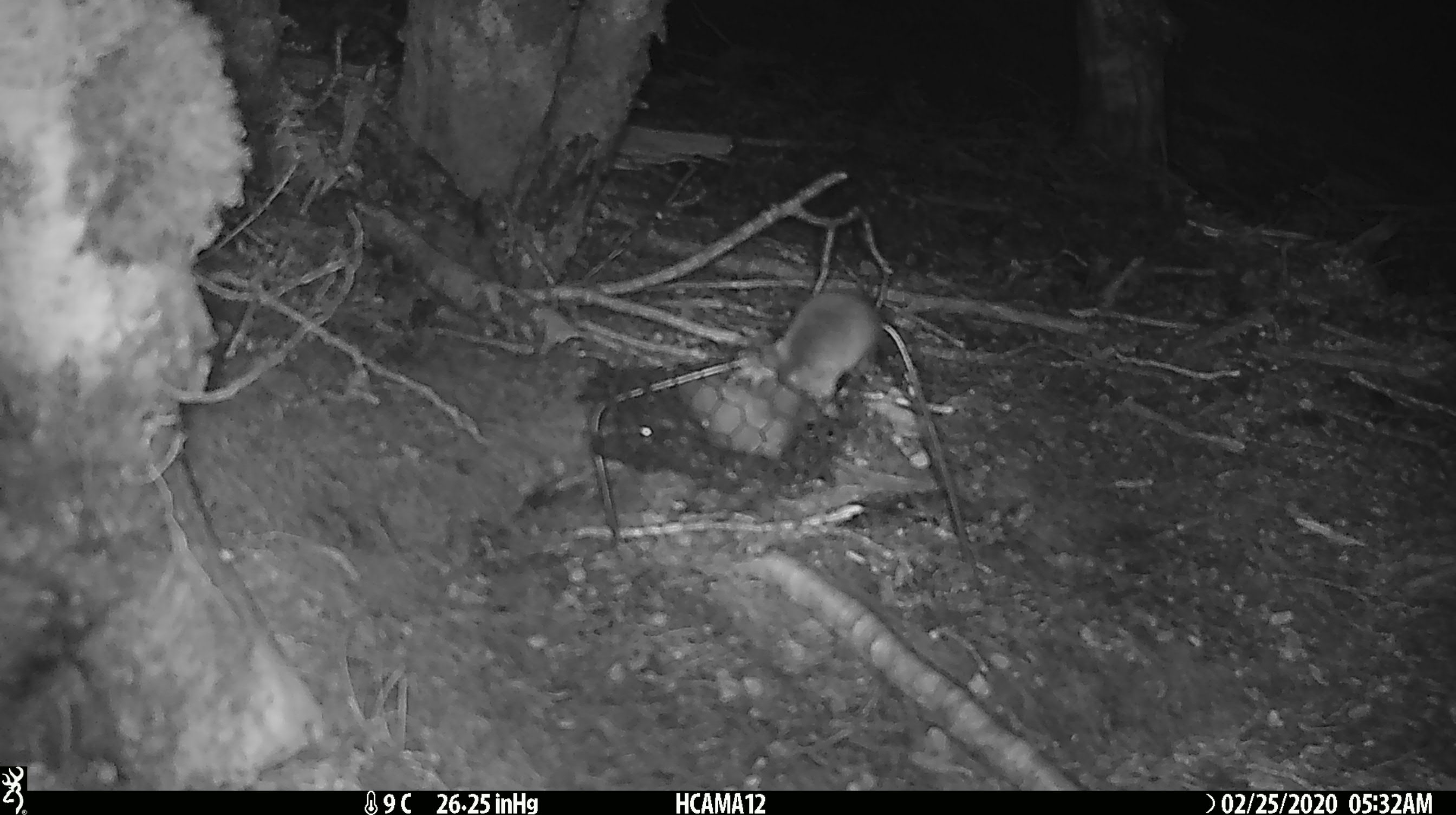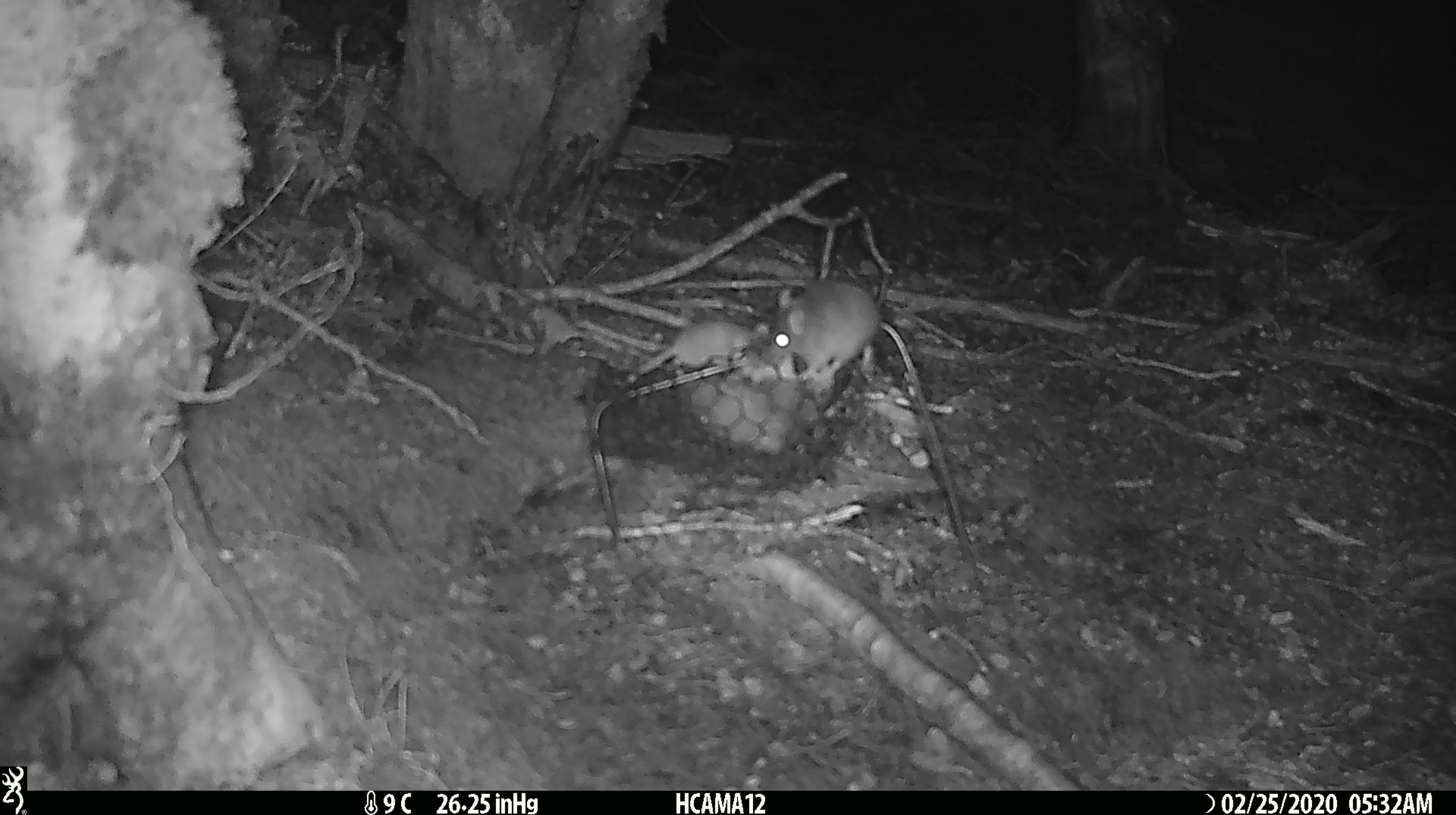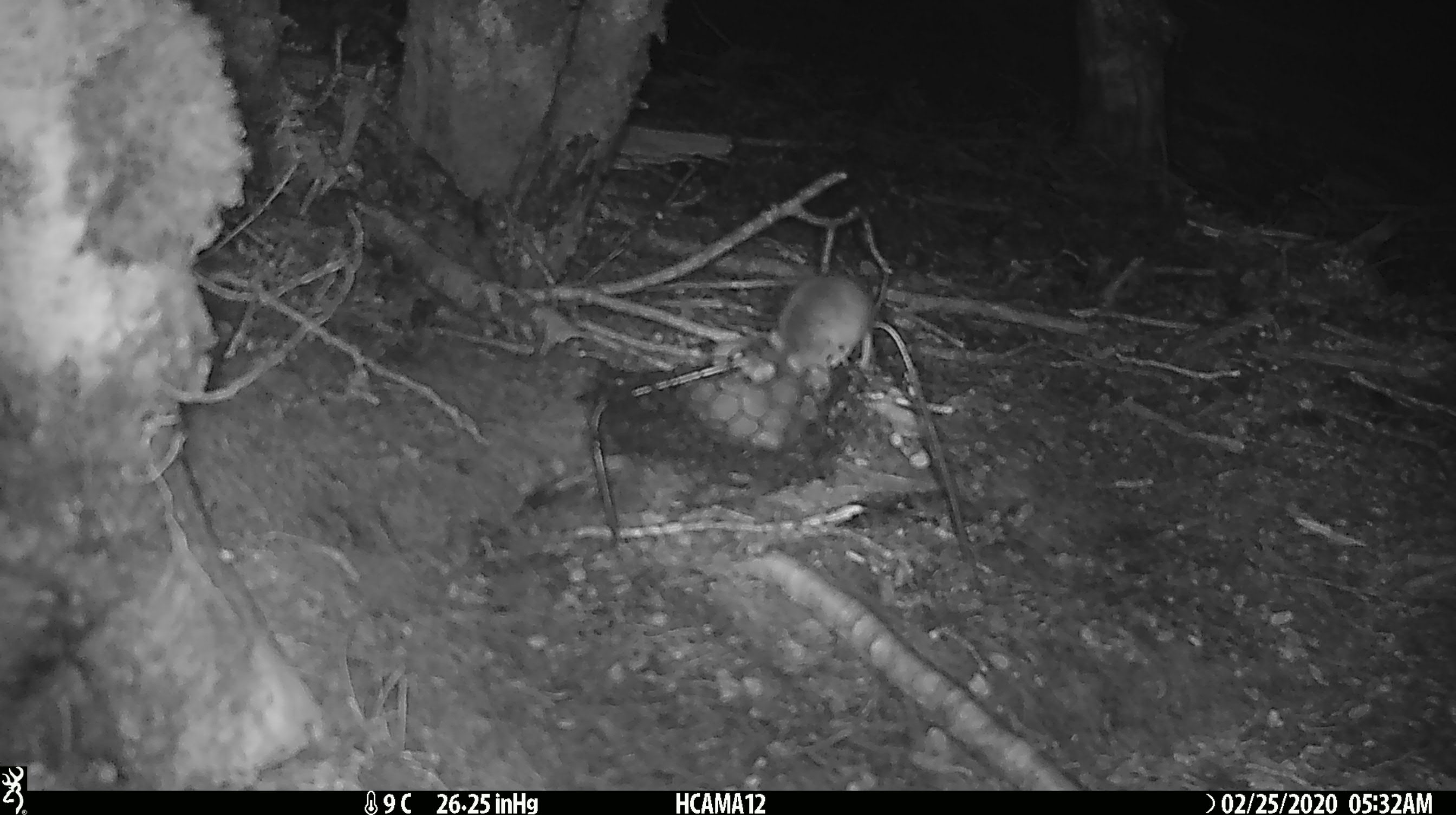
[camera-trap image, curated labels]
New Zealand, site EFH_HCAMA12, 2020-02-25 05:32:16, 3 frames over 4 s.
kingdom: Animalia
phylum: Chordata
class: Mammalia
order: Rodentia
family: Muridae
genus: Mus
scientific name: Mus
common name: mouse